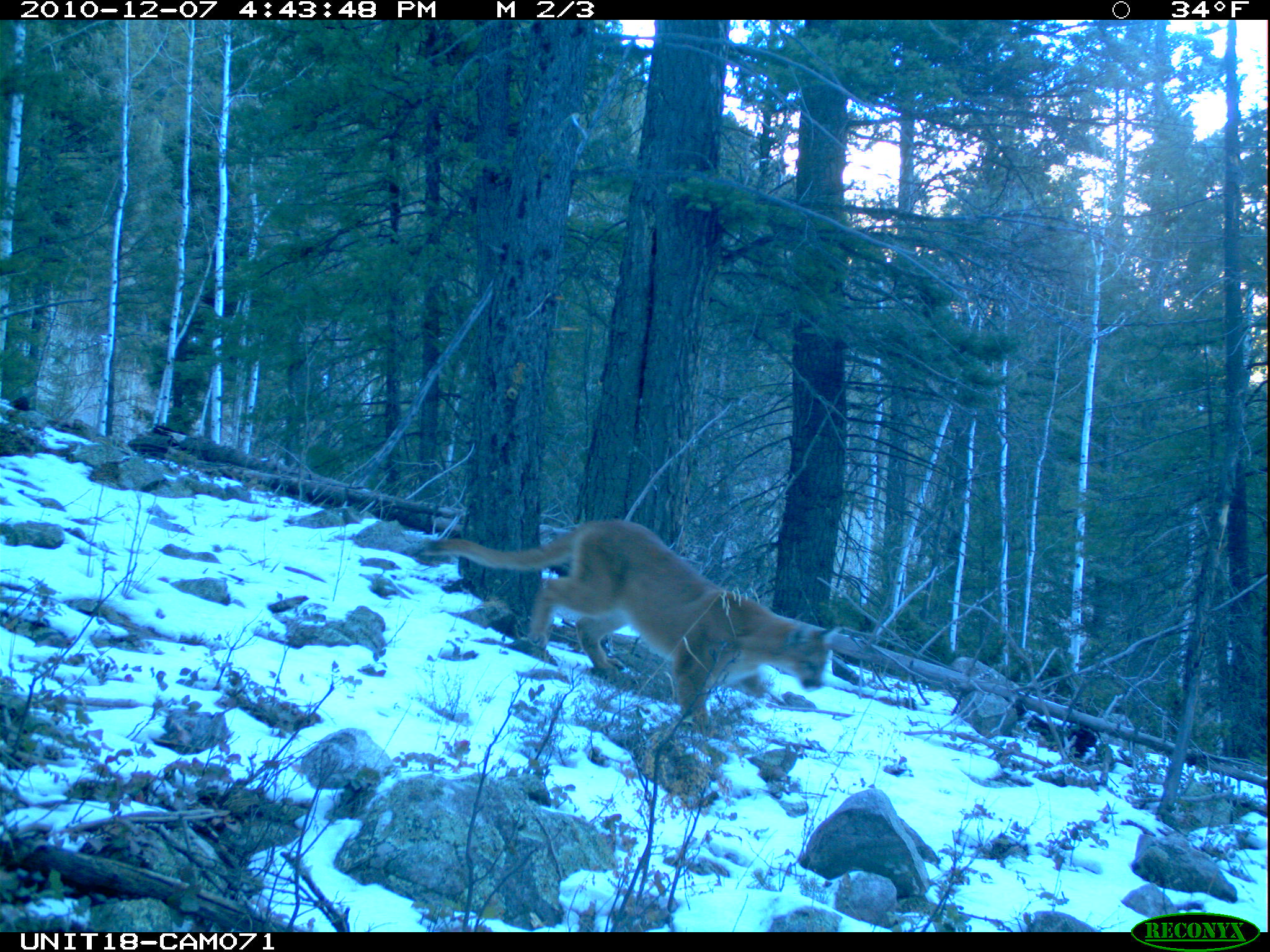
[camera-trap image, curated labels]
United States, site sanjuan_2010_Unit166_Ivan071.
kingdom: Animalia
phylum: Chordata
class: Mammalia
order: Carnivora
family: Felidae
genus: Puma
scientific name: Puma concolor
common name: mountain lion